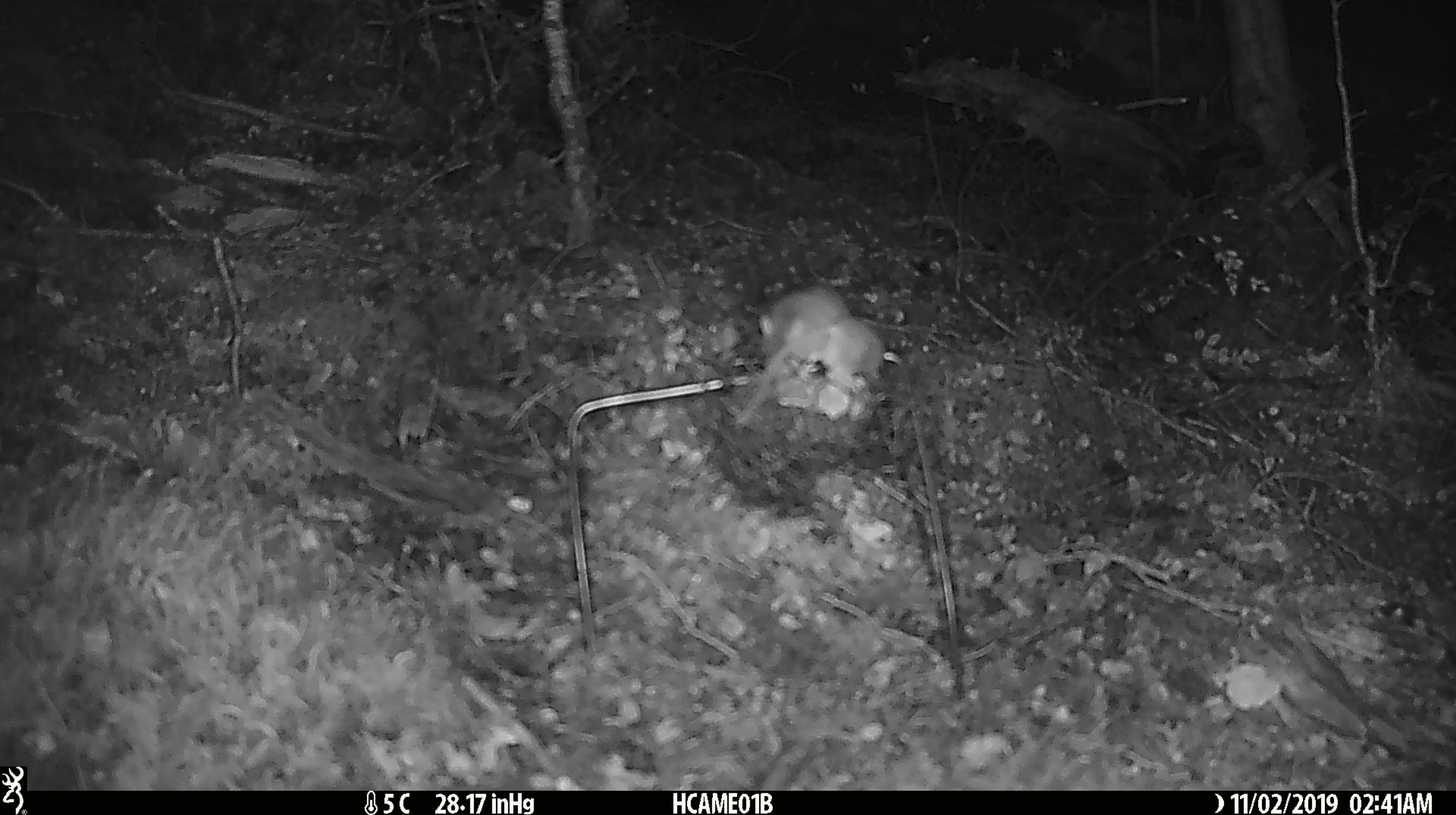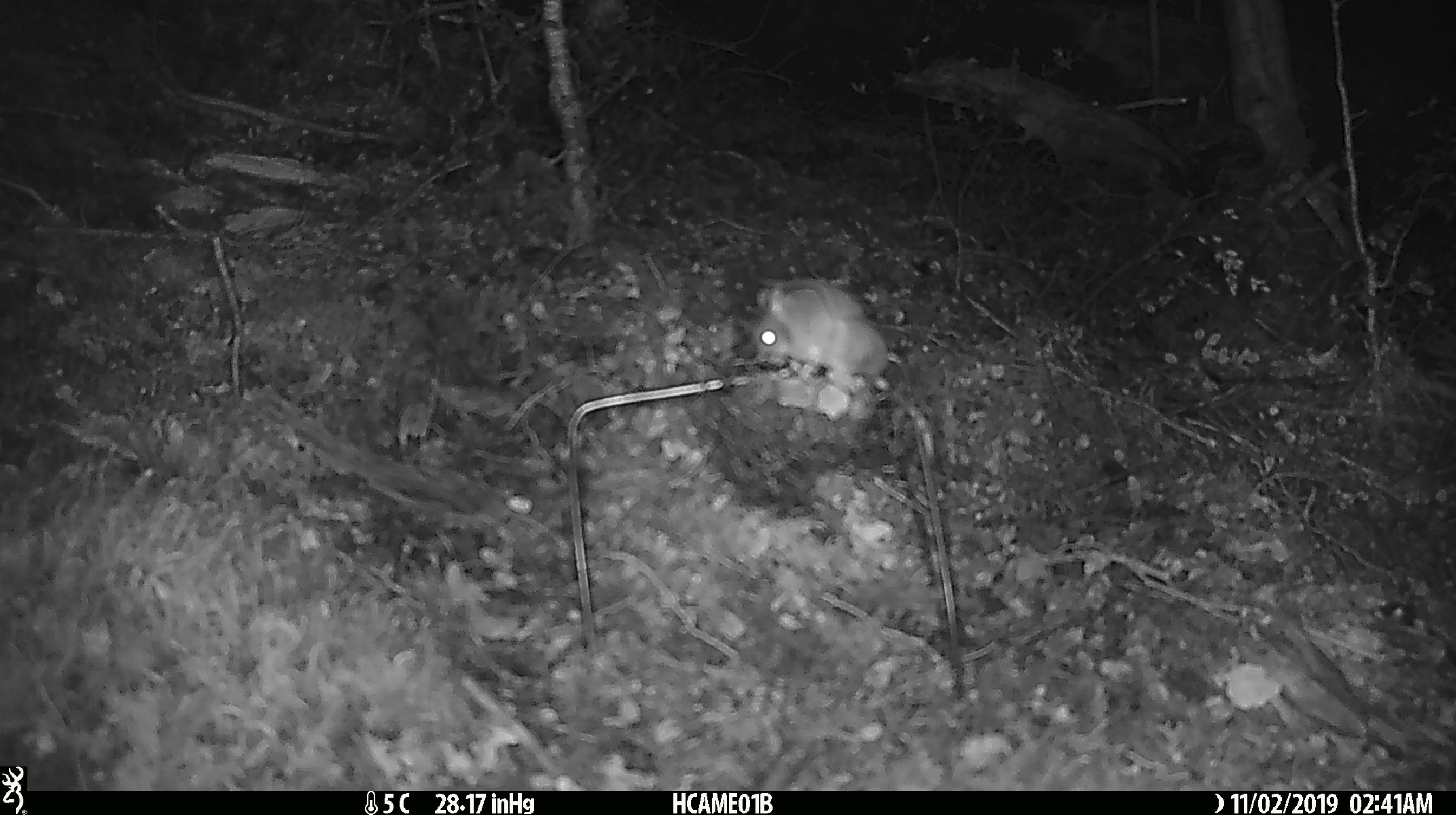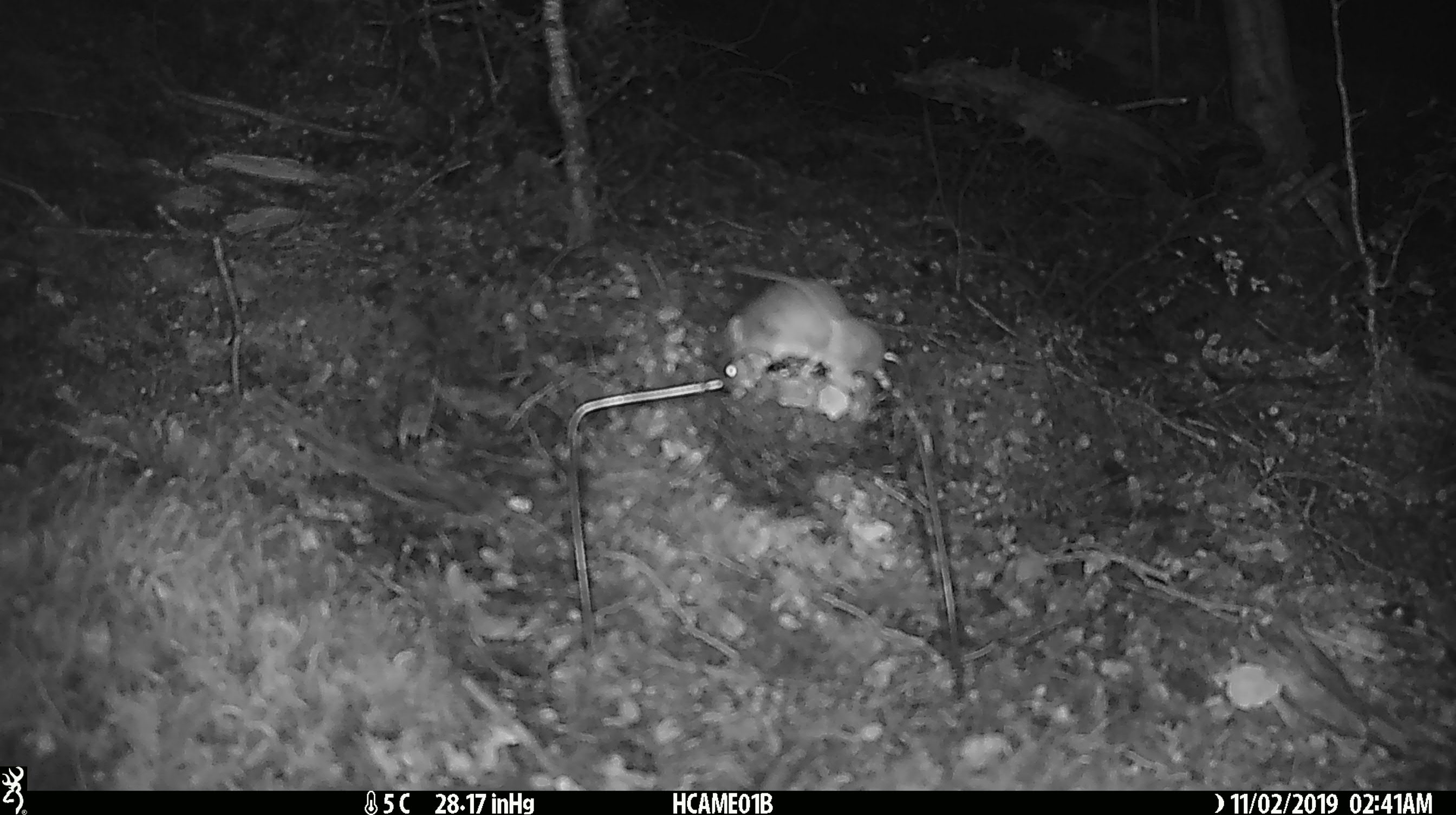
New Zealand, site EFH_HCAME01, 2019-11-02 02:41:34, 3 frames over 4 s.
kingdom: Animalia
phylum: Chordata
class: Mammalia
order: Rodentia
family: Muridae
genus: Mus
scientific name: Mus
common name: mouse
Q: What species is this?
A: Mouse (Mus).